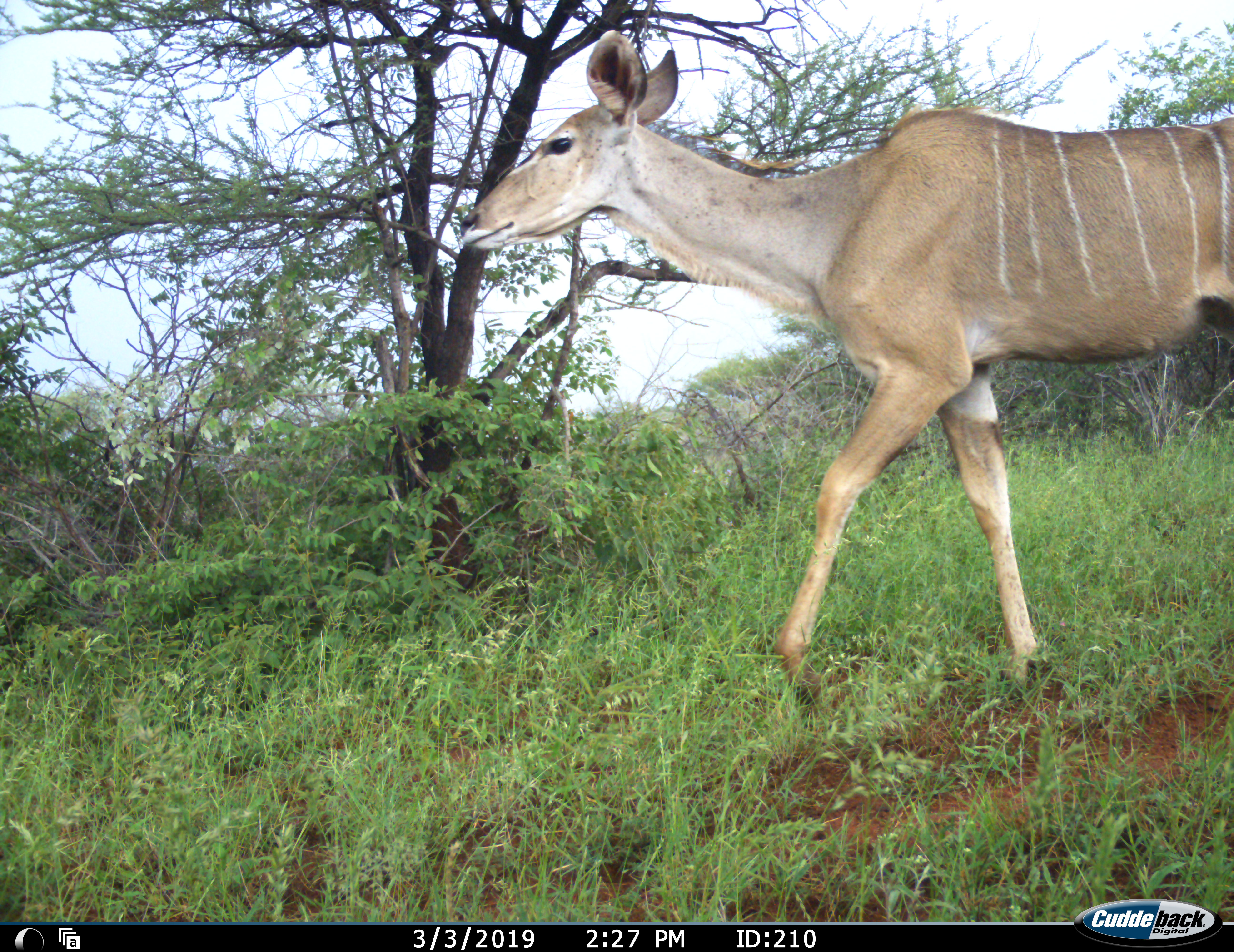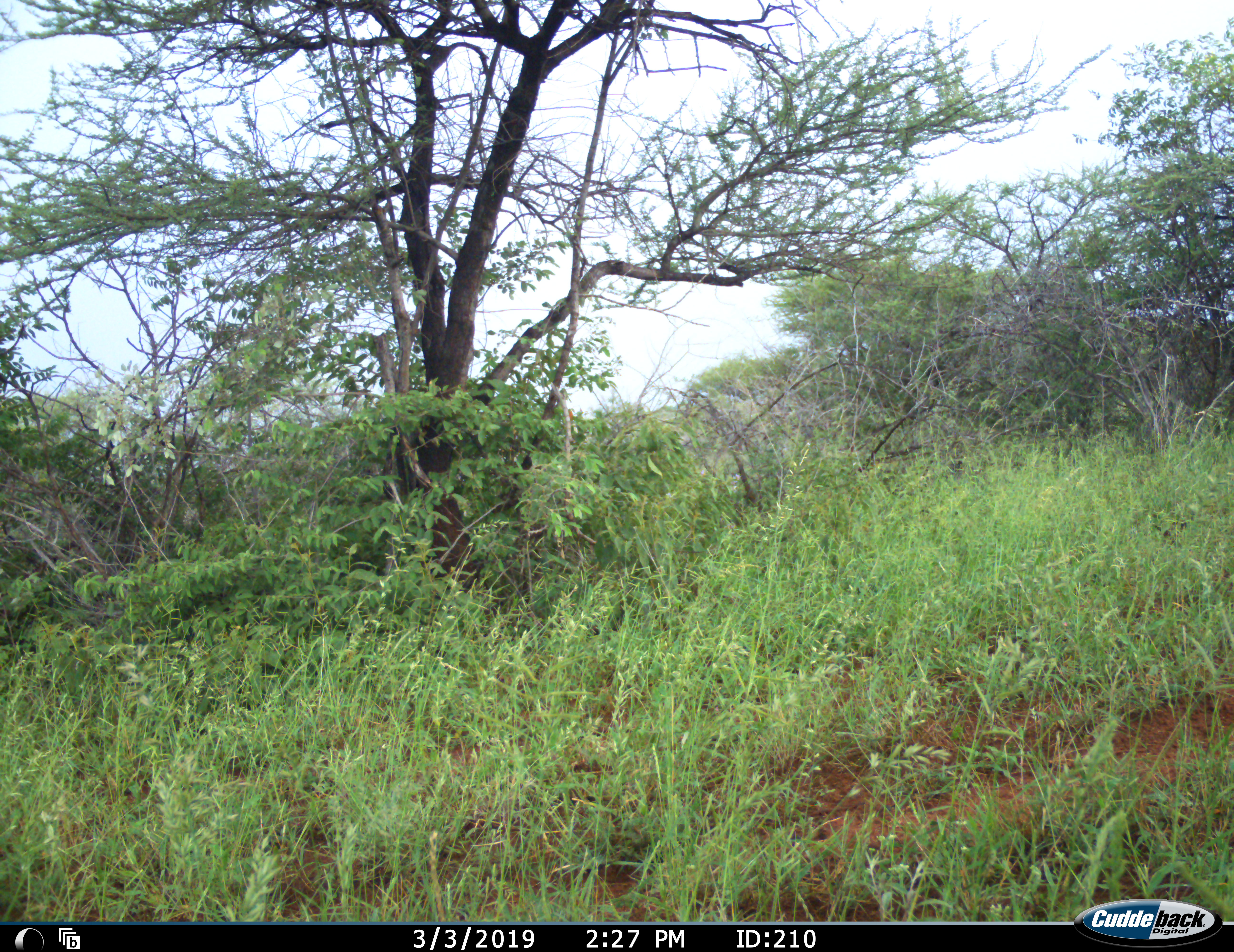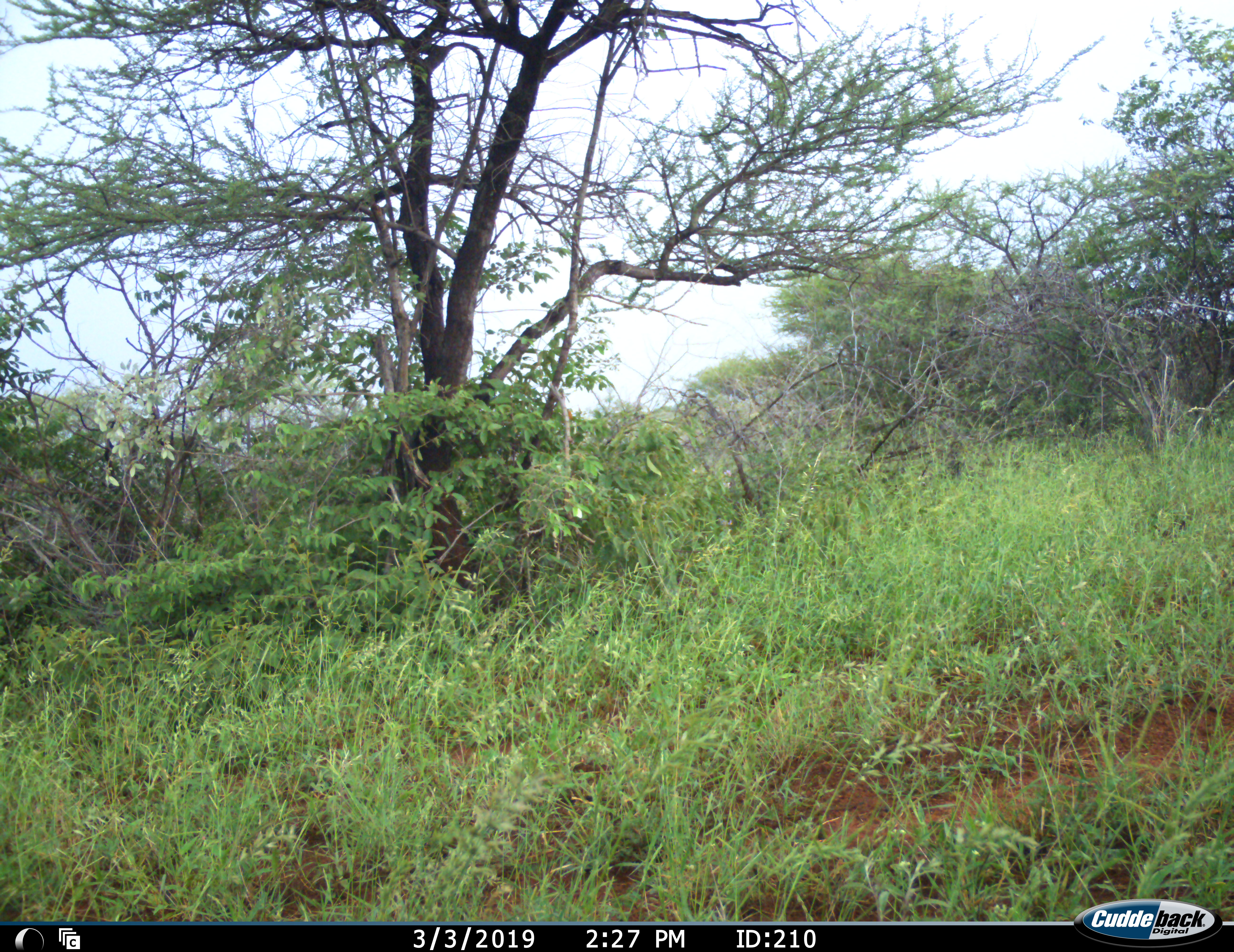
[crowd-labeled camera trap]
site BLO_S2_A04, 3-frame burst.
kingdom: Animalia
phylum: Chordata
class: Mammalia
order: Artiodactyla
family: Bovidae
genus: Tragelaphus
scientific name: Tragelaphus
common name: kudu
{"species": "kudu (Tragelaphus)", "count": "1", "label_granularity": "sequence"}